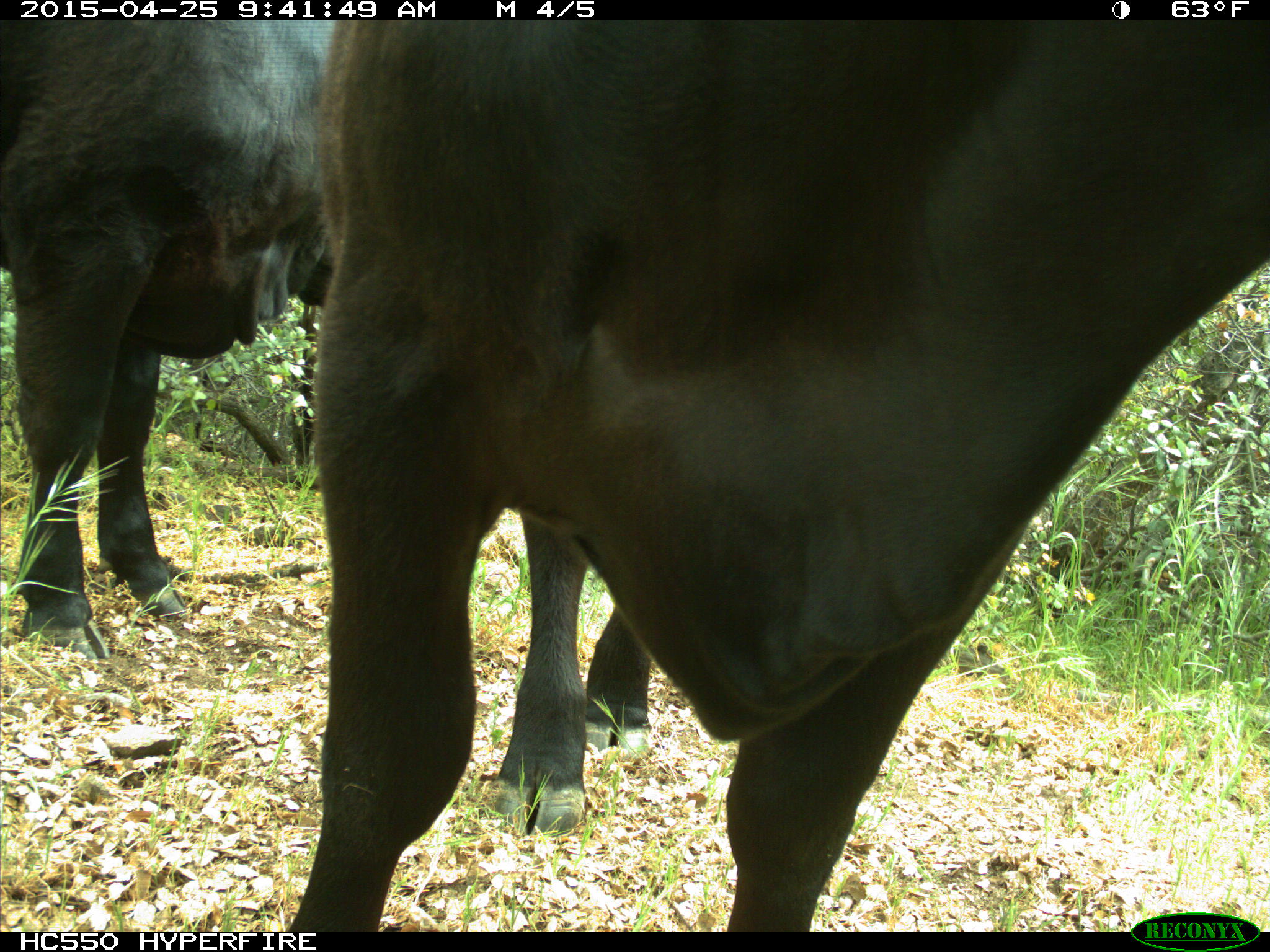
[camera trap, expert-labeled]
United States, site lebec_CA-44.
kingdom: Animalia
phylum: Chordata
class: Mammalia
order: Artiodactyla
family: Suidae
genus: Sus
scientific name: Sus scrofa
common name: wild boar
Sus scrofa (wild boar).